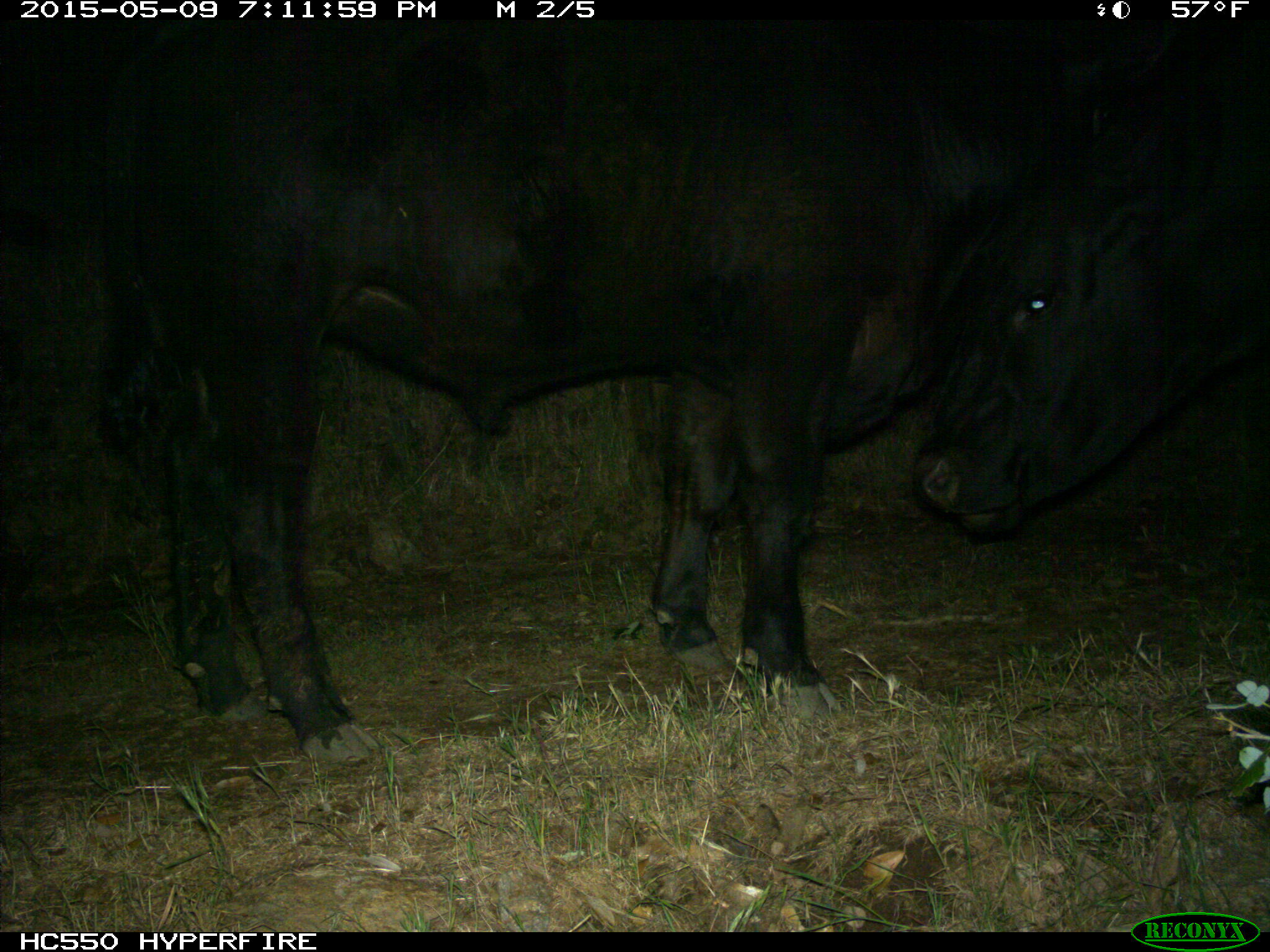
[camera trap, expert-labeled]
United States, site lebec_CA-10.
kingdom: Animalia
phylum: Chordata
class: Mammalia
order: Artiodactyla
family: Bovidae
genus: Bos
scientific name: Bos taurus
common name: domestic cow